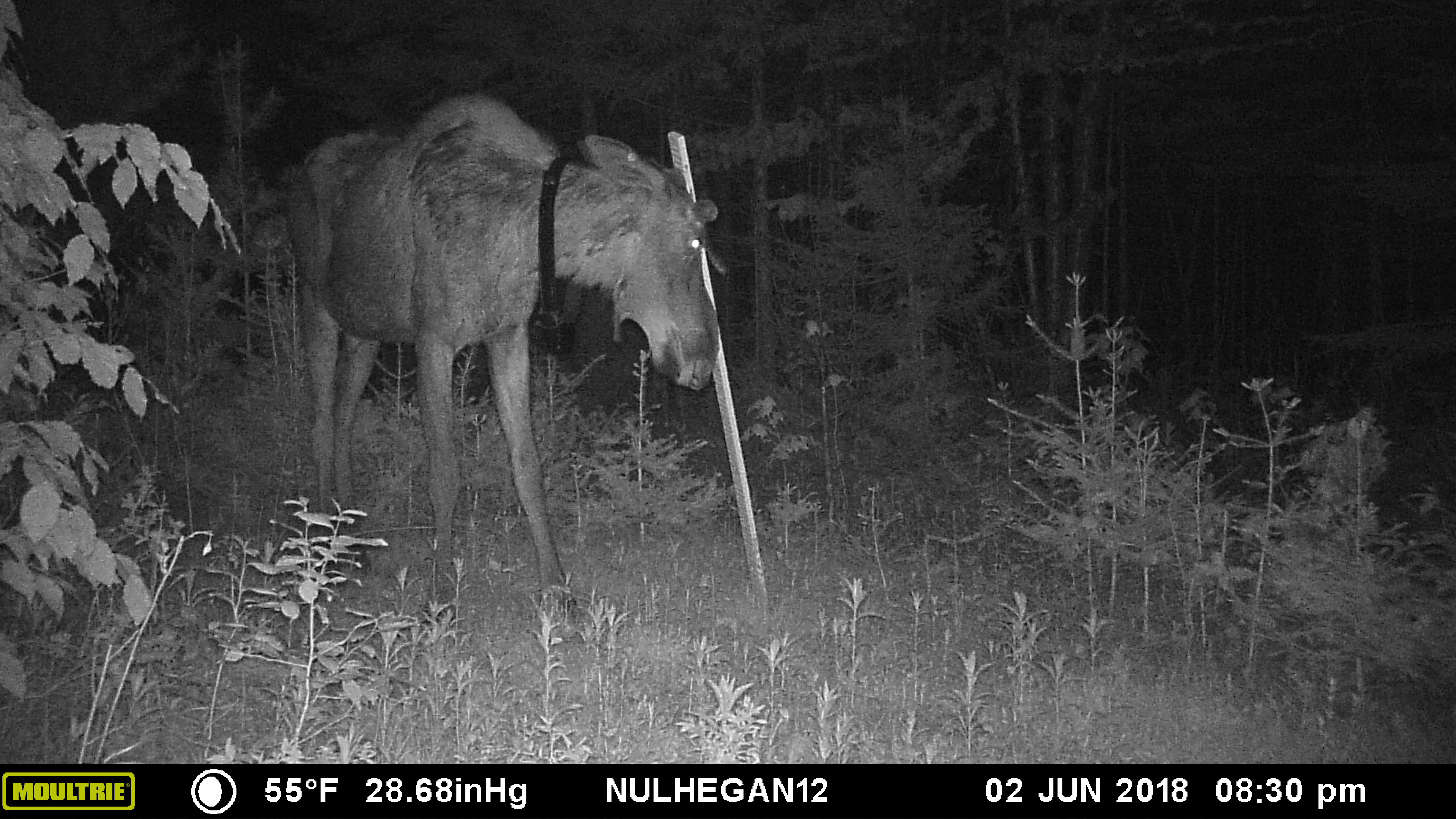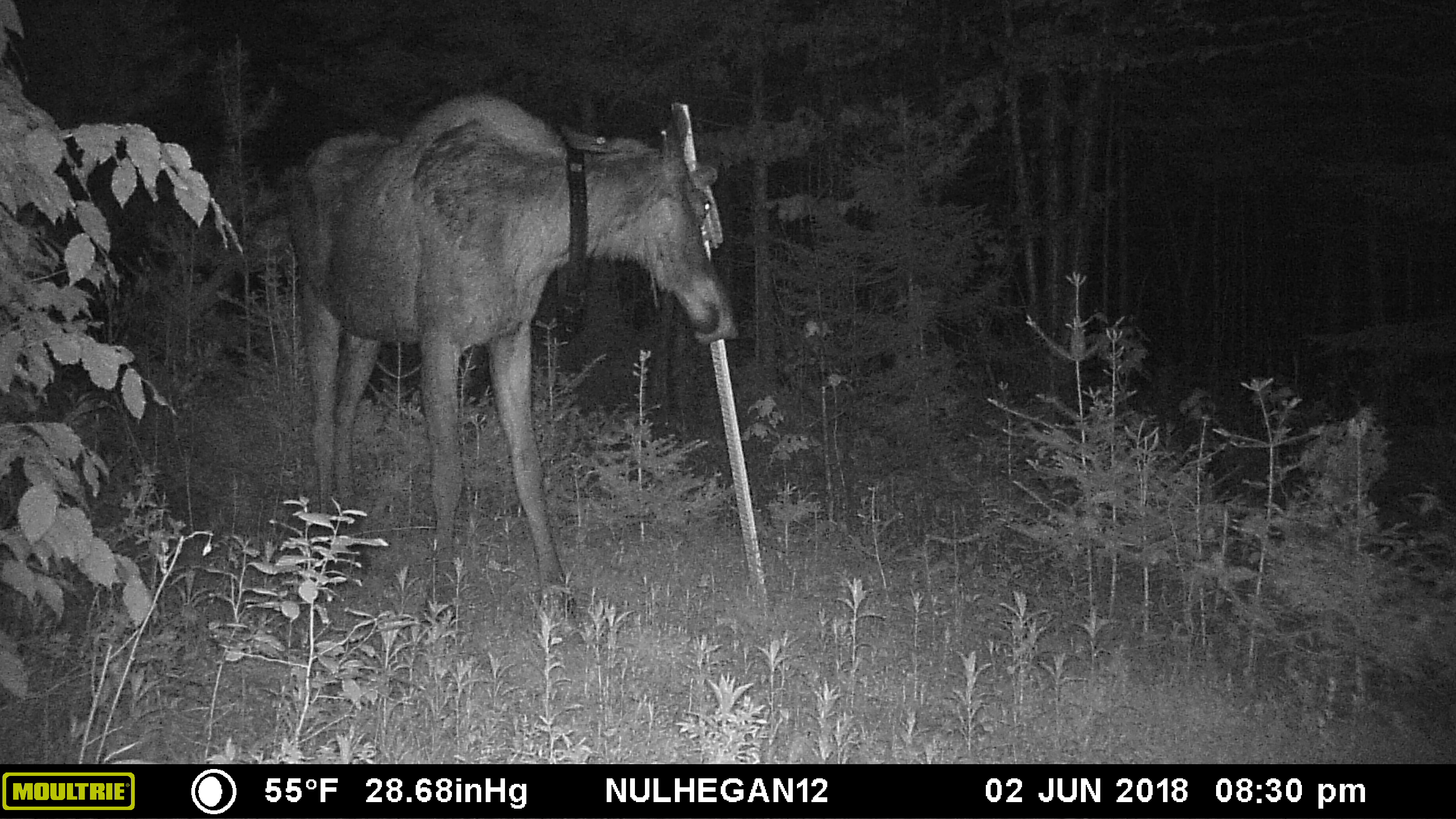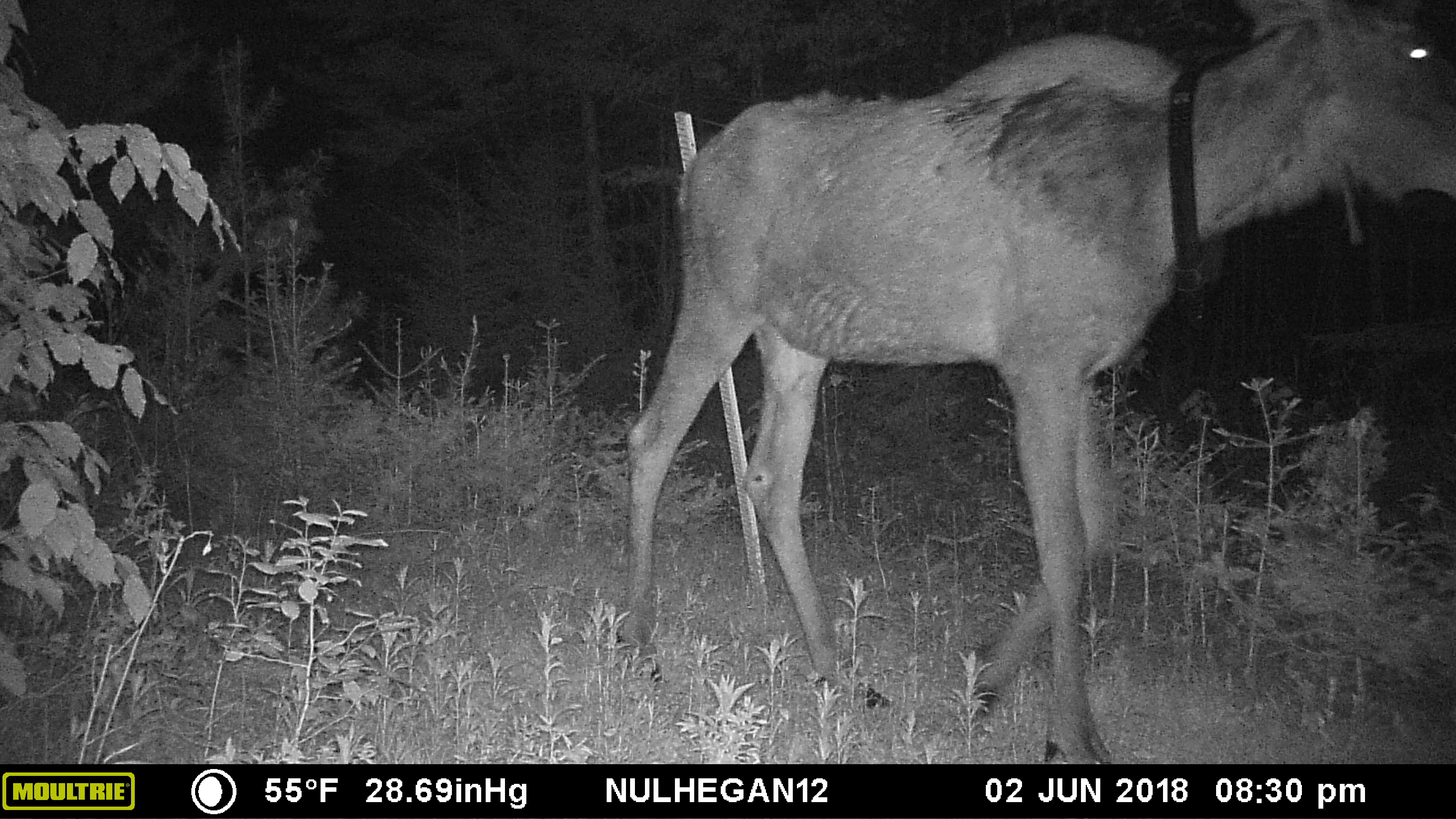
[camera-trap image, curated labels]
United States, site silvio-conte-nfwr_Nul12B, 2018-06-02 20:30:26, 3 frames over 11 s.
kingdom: Animalia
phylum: Chordata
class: Mammalia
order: Artiodactyla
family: Cervidae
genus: Alces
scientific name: Alces alces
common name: moose